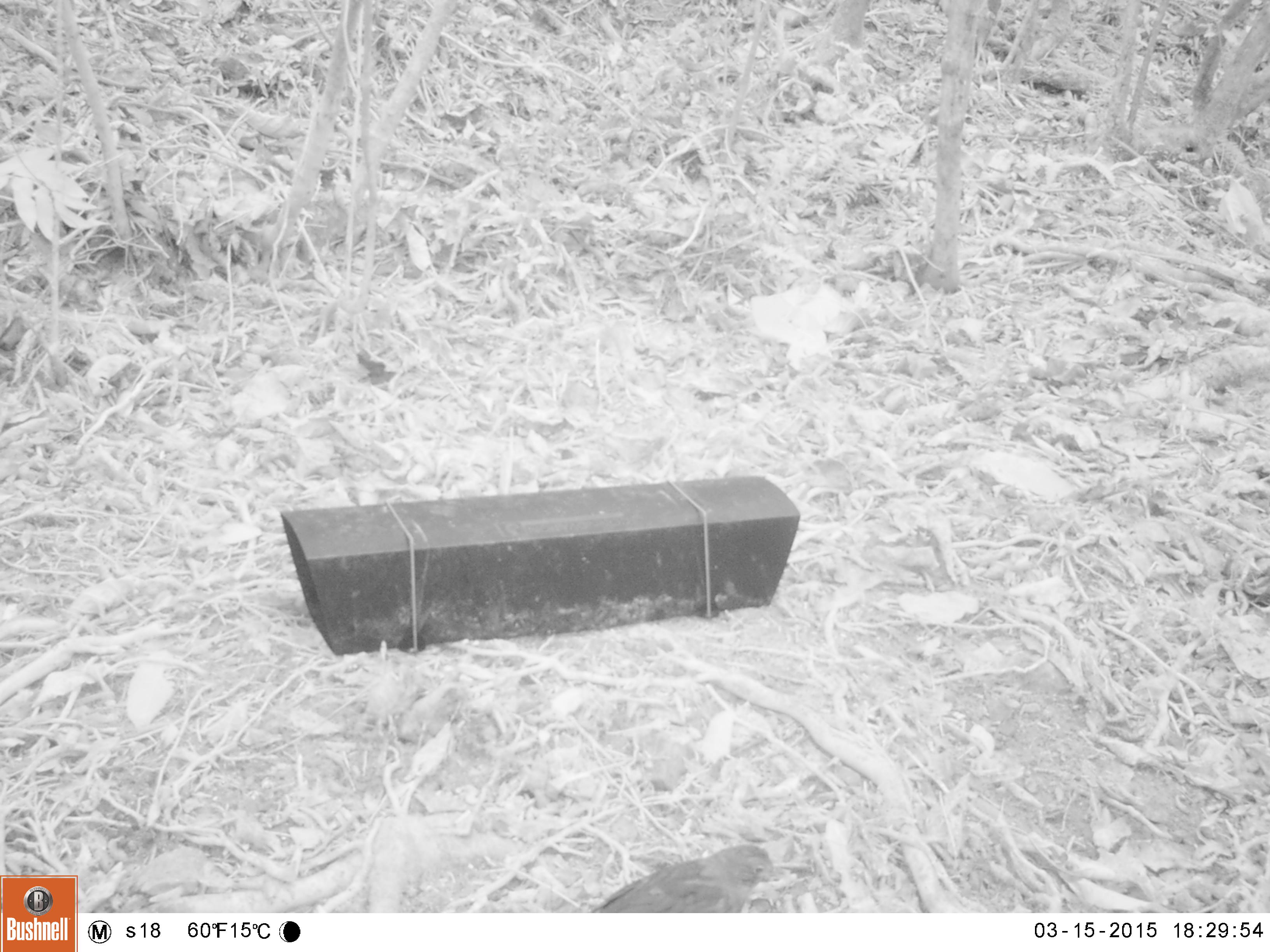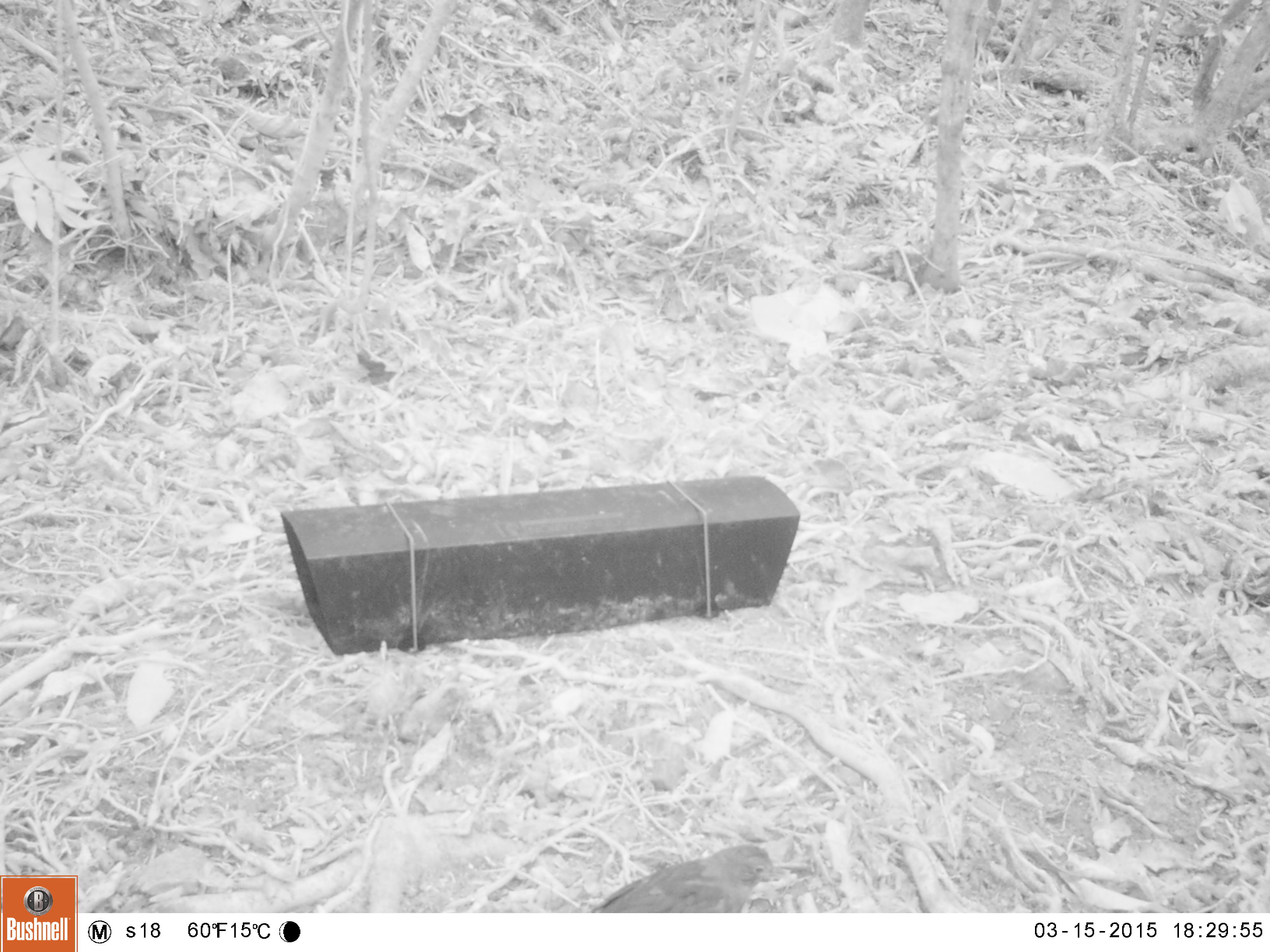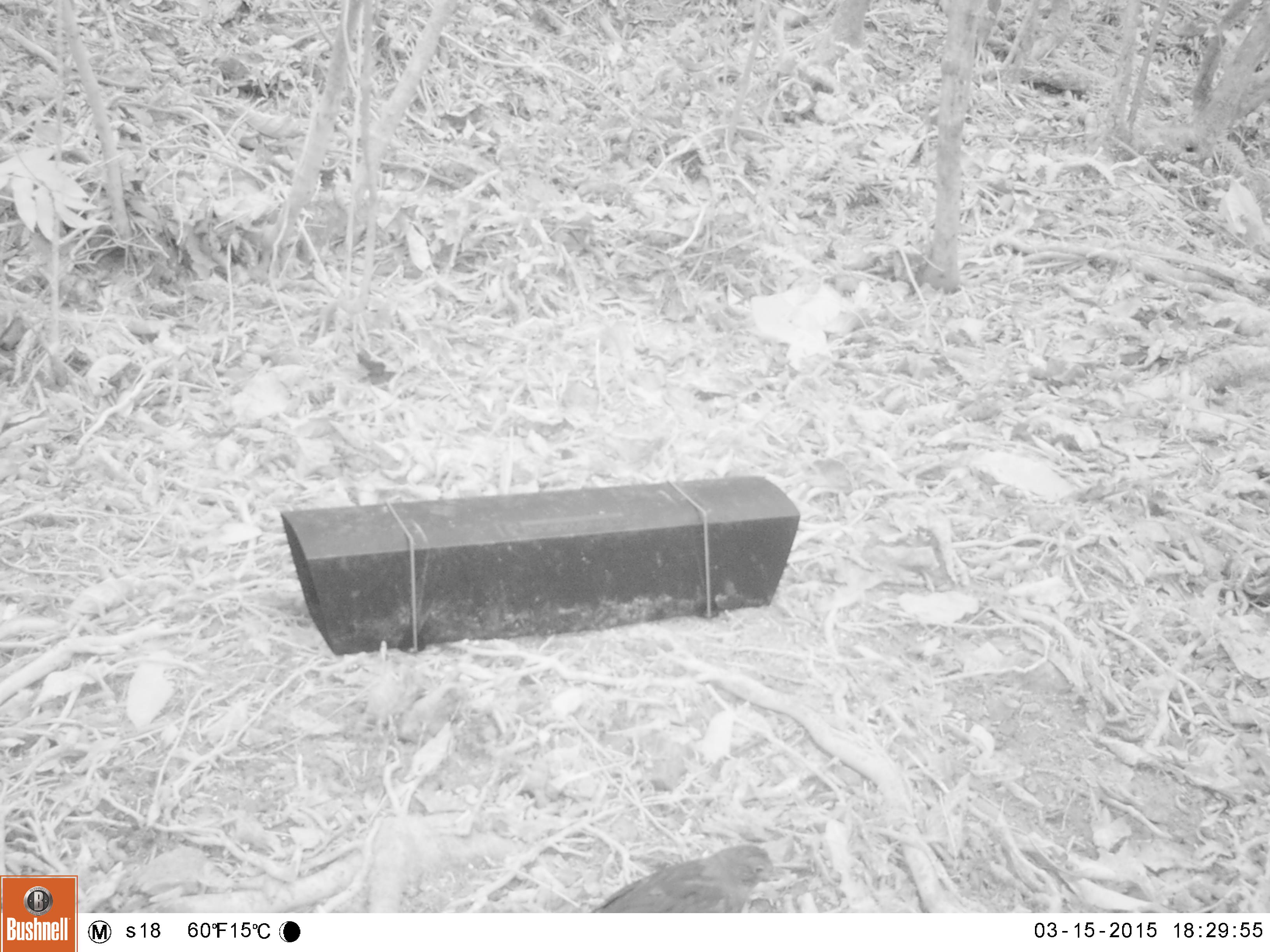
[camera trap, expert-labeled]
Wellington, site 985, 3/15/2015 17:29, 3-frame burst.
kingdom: Animalia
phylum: Chordata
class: Aves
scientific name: Aves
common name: bird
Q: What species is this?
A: Bird (Aves).